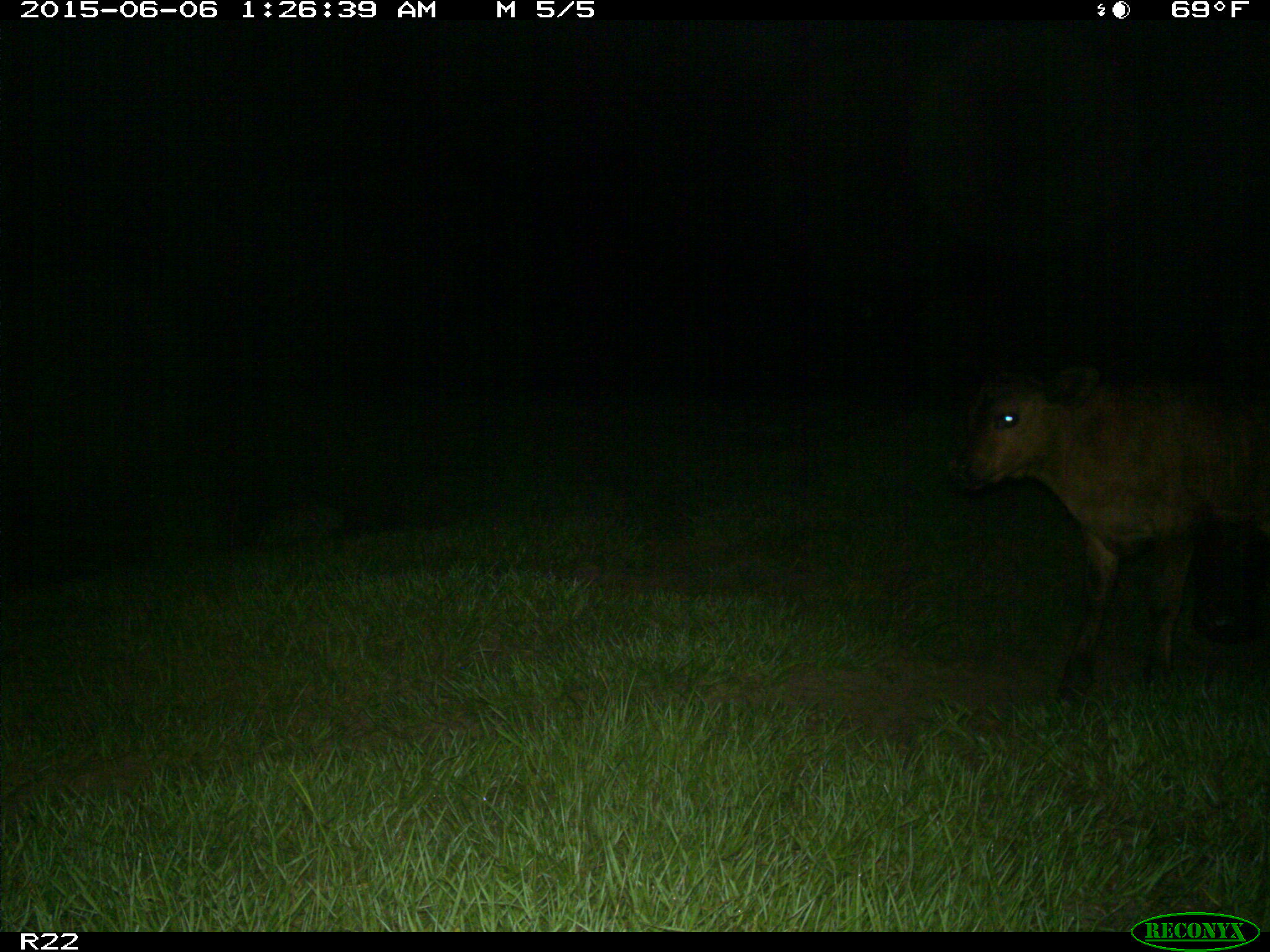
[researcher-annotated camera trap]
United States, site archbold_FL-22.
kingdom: Animalia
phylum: Chordata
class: Mammalia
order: Artiodactyla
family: Bovidae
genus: Bos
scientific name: Bos taurus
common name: domestic cow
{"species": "Bos taurus (domestic cow)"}